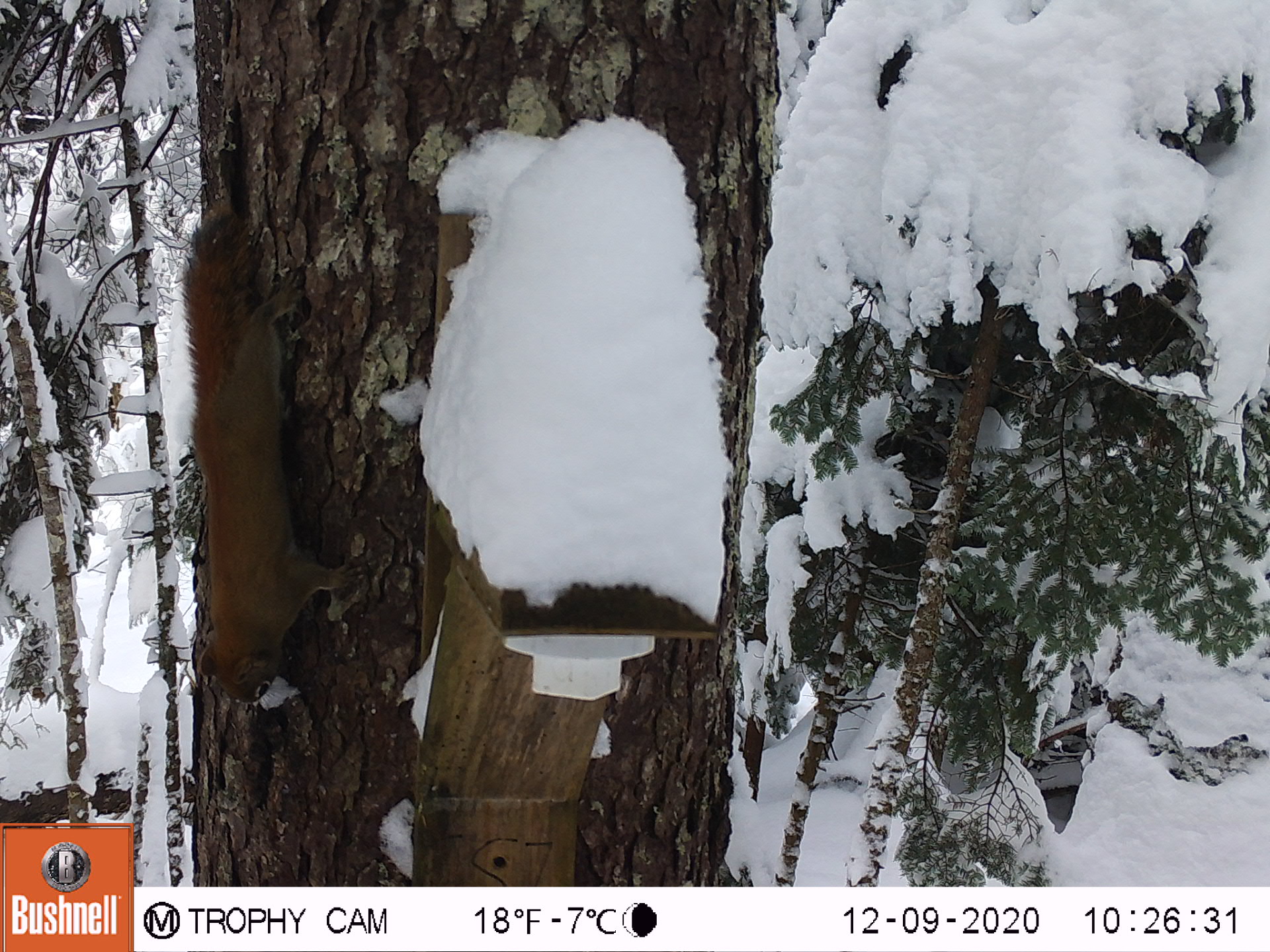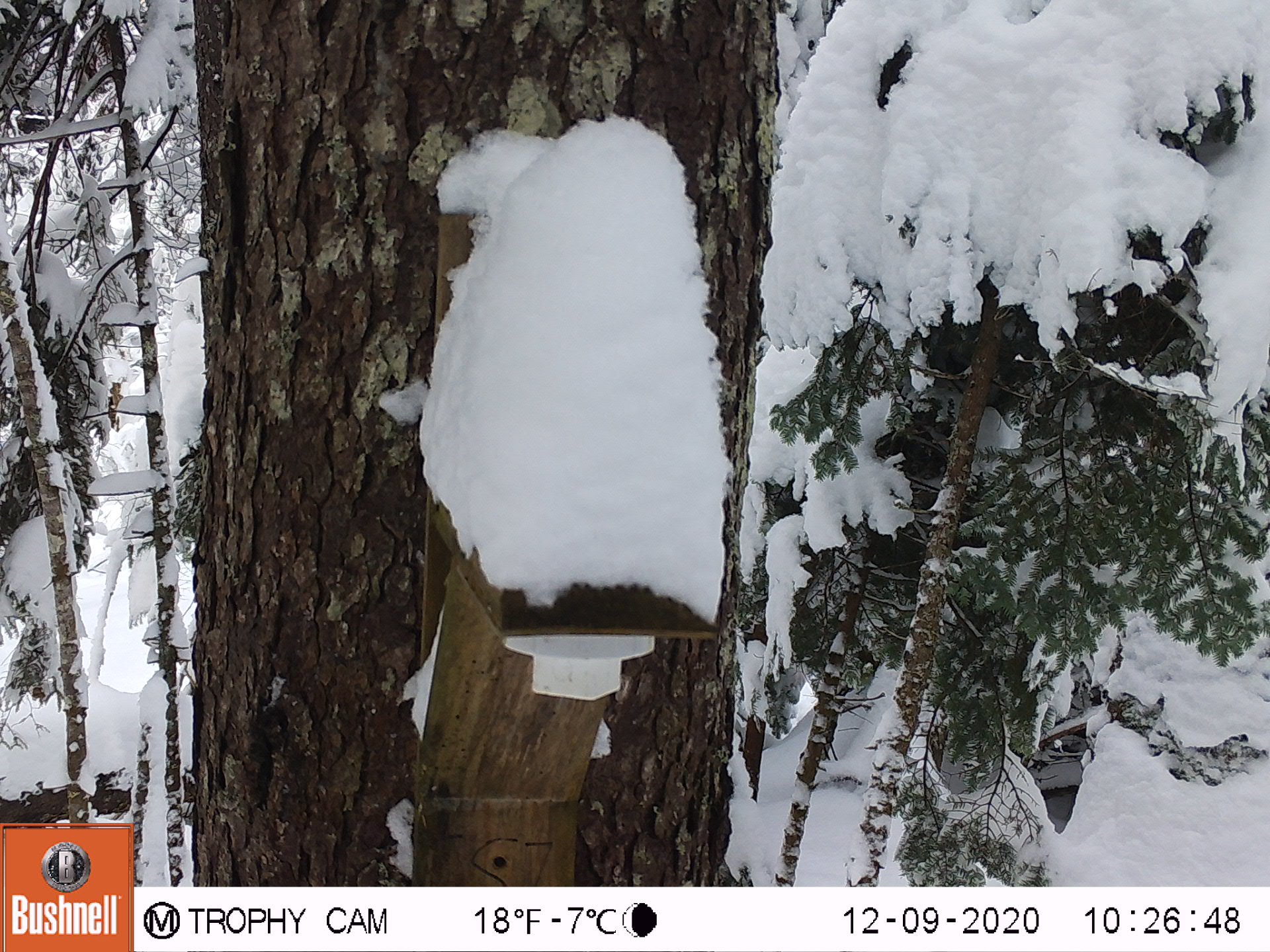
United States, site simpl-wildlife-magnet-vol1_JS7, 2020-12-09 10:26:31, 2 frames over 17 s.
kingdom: Animalia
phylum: Chordata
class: Mammalia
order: Rodentia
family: Sciuridae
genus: Tamiasciurus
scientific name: Tamiasciurus hudsonicus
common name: red squirrel